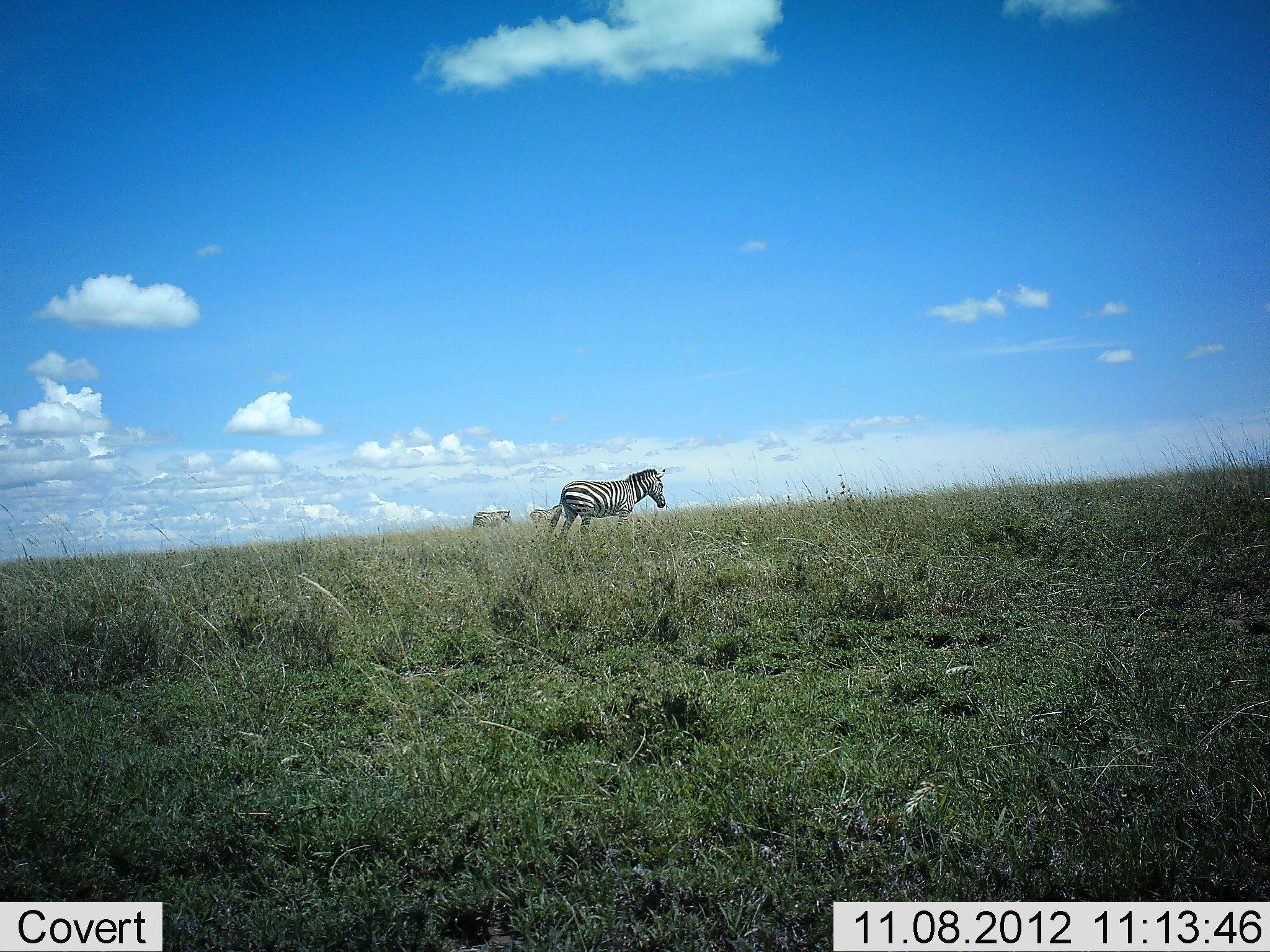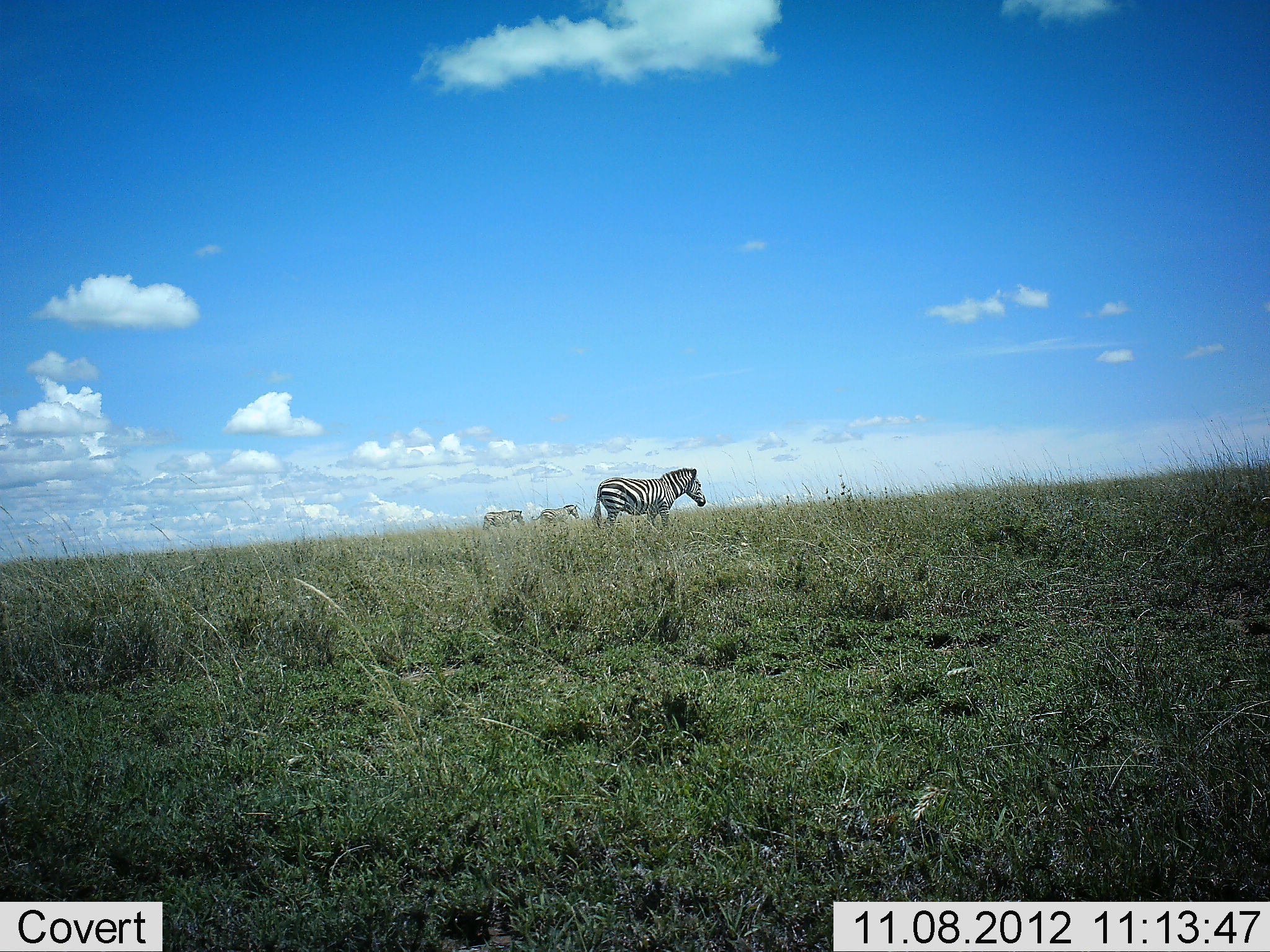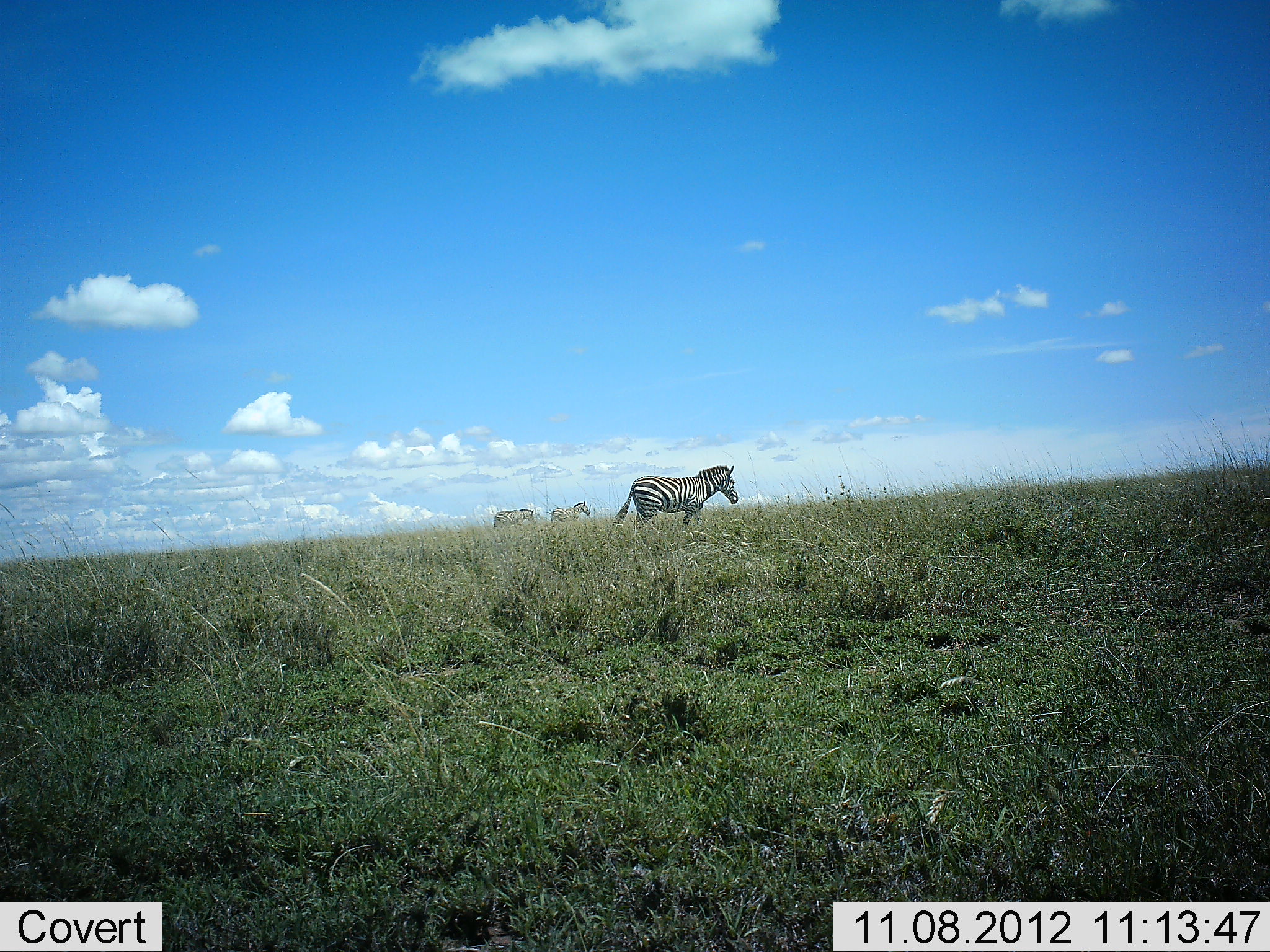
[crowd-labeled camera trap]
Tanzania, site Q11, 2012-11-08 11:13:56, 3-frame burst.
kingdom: Animalia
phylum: Chordata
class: Mammalia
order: Perissodactyla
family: Equidae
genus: Equus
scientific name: Equus quagga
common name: plains zebra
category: zebra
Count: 3.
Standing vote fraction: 0%.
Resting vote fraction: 0%.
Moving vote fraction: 100%.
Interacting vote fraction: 0%.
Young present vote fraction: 0%.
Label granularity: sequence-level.